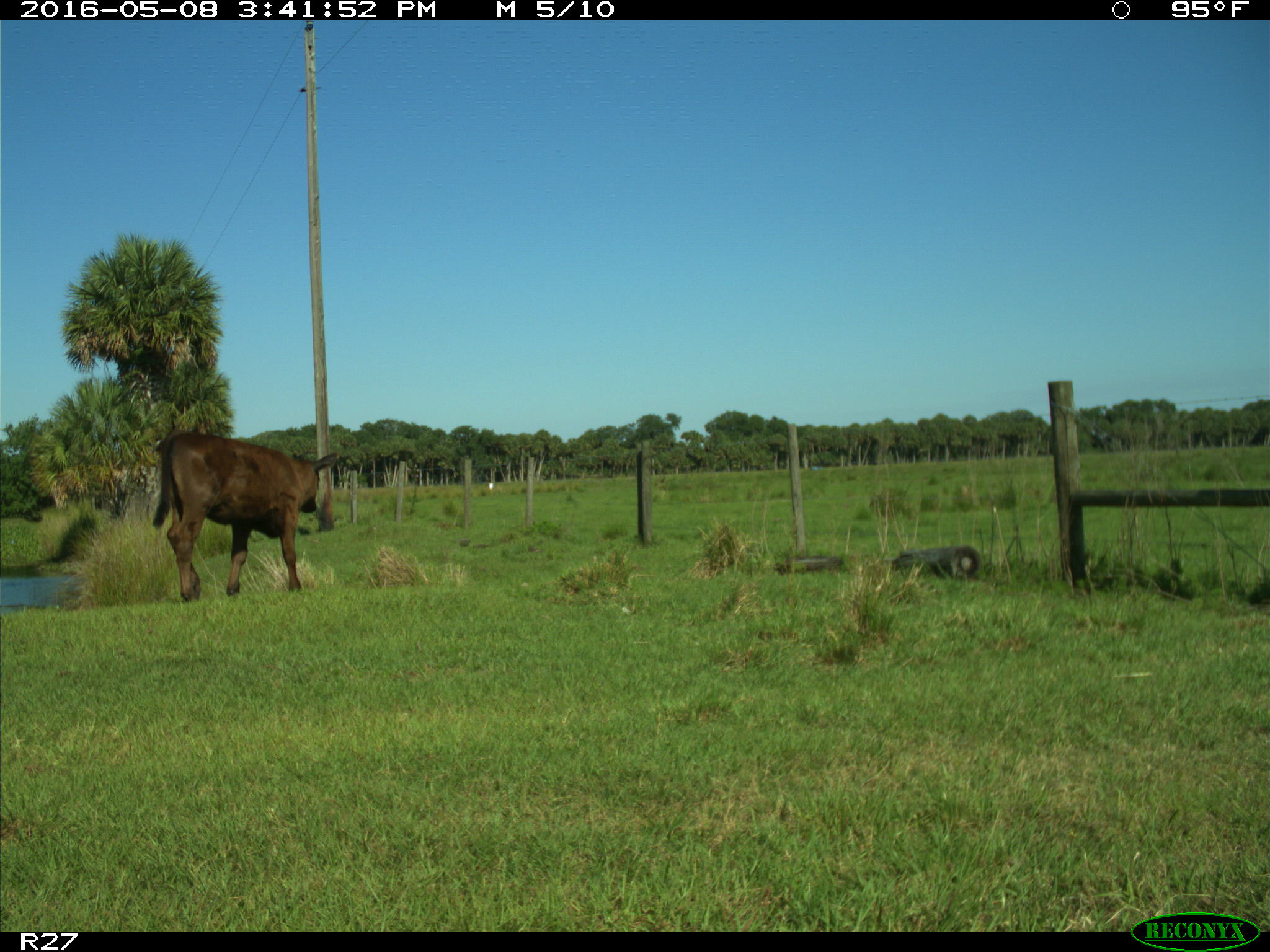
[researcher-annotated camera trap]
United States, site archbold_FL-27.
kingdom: Animalia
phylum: Chordata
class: Mammalia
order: Artiodactyla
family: Bovidae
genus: Bos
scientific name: Bos taurus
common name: domestic cow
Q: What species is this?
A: Bos taurus (domestic cow).